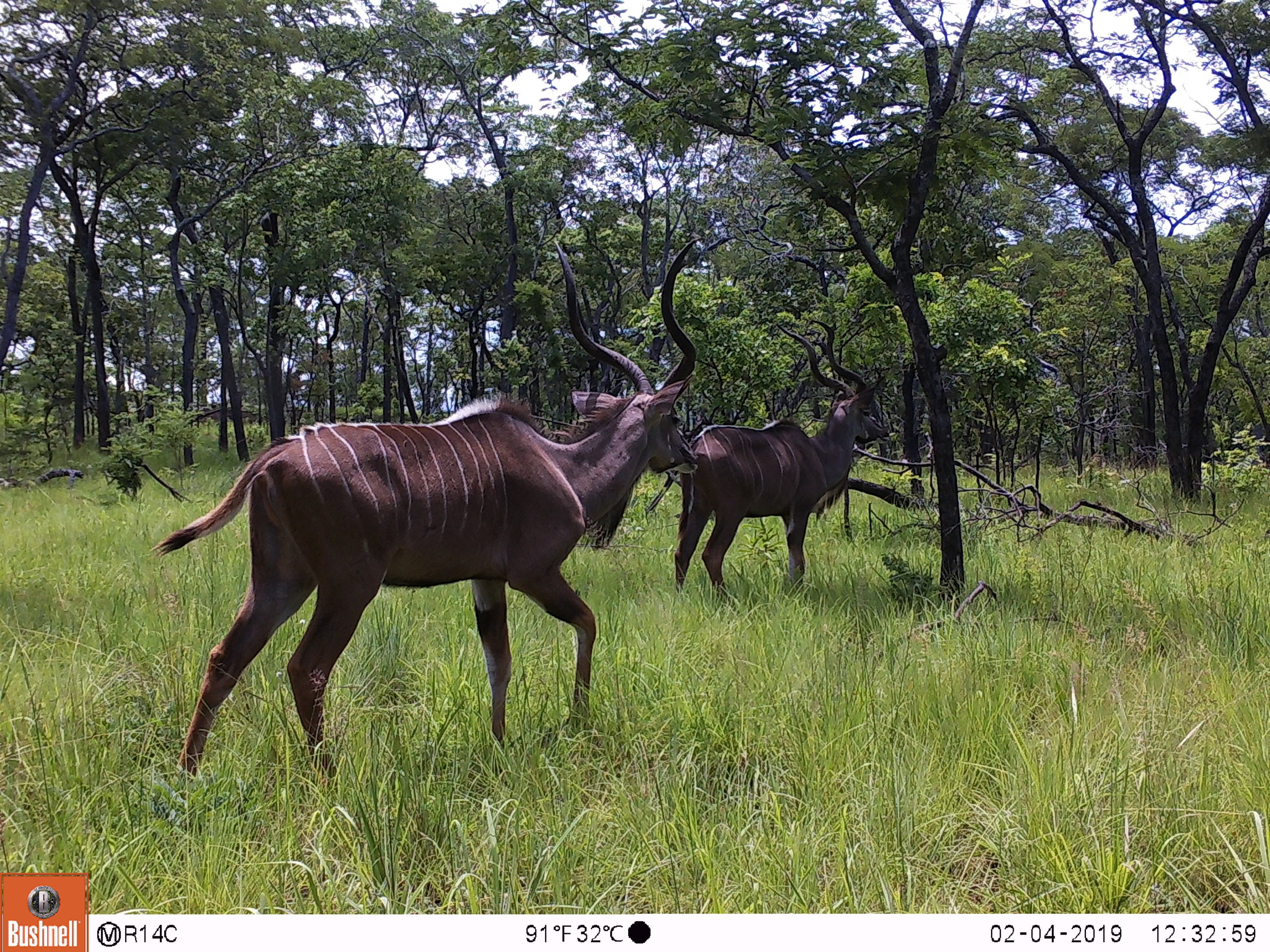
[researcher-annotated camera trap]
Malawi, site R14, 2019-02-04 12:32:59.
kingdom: Animalia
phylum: Chordata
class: Mammalia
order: Artiodactyla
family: Bovidae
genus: Tragelaphus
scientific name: Tragelaphus strepsiceros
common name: greater kudu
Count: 2.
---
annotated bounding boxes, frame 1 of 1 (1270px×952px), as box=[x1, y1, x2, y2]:
greater kudu: box=[152, 230, 713, 795]; box=[657, 313, 885, 610]